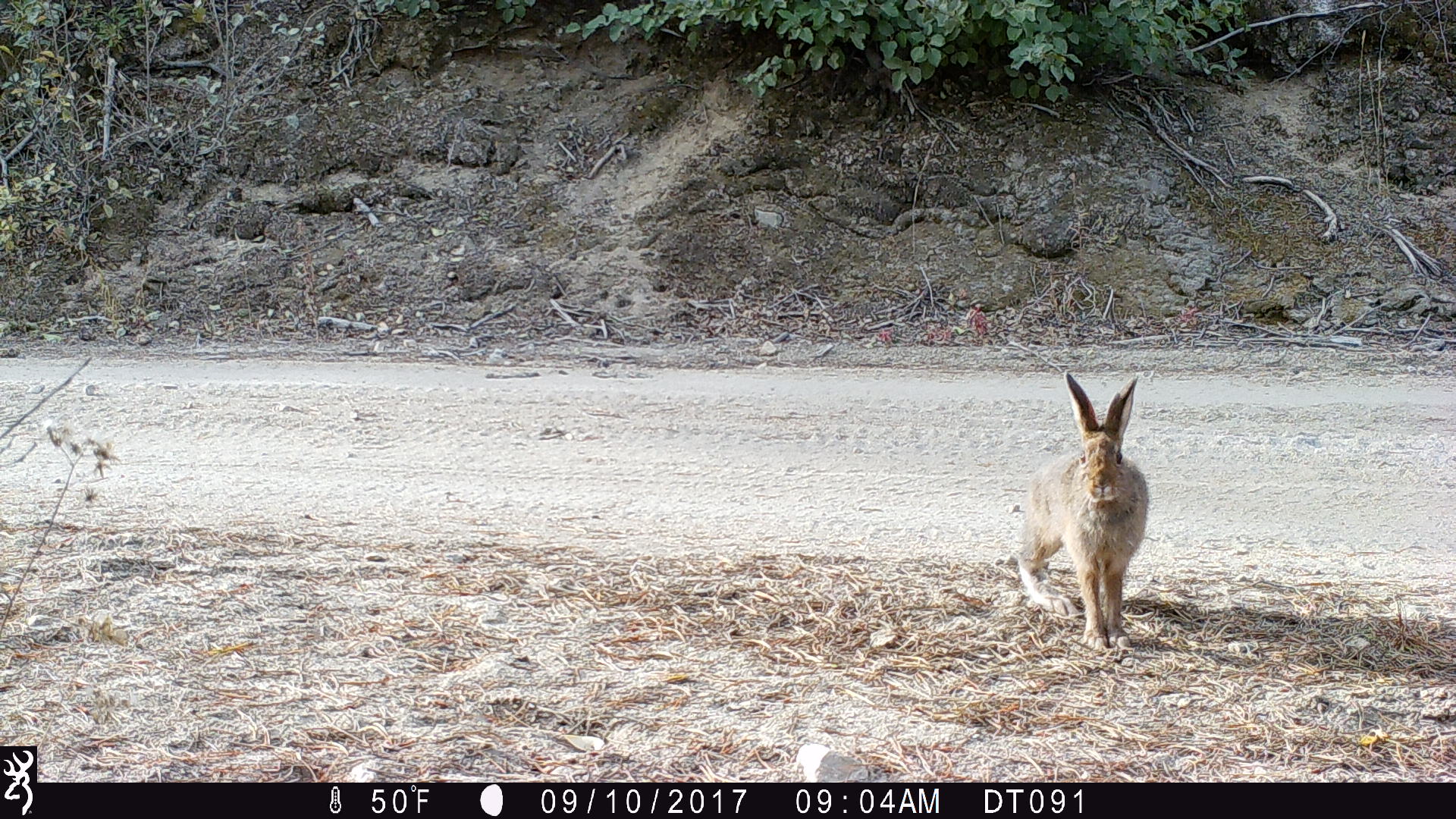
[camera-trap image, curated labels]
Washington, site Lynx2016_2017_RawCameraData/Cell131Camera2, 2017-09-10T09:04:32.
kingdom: Animalia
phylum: Chordata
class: Mammalia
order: Lagomorpha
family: Leporidae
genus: Lepus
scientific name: Lepus americanus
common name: snowshoe hare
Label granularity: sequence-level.